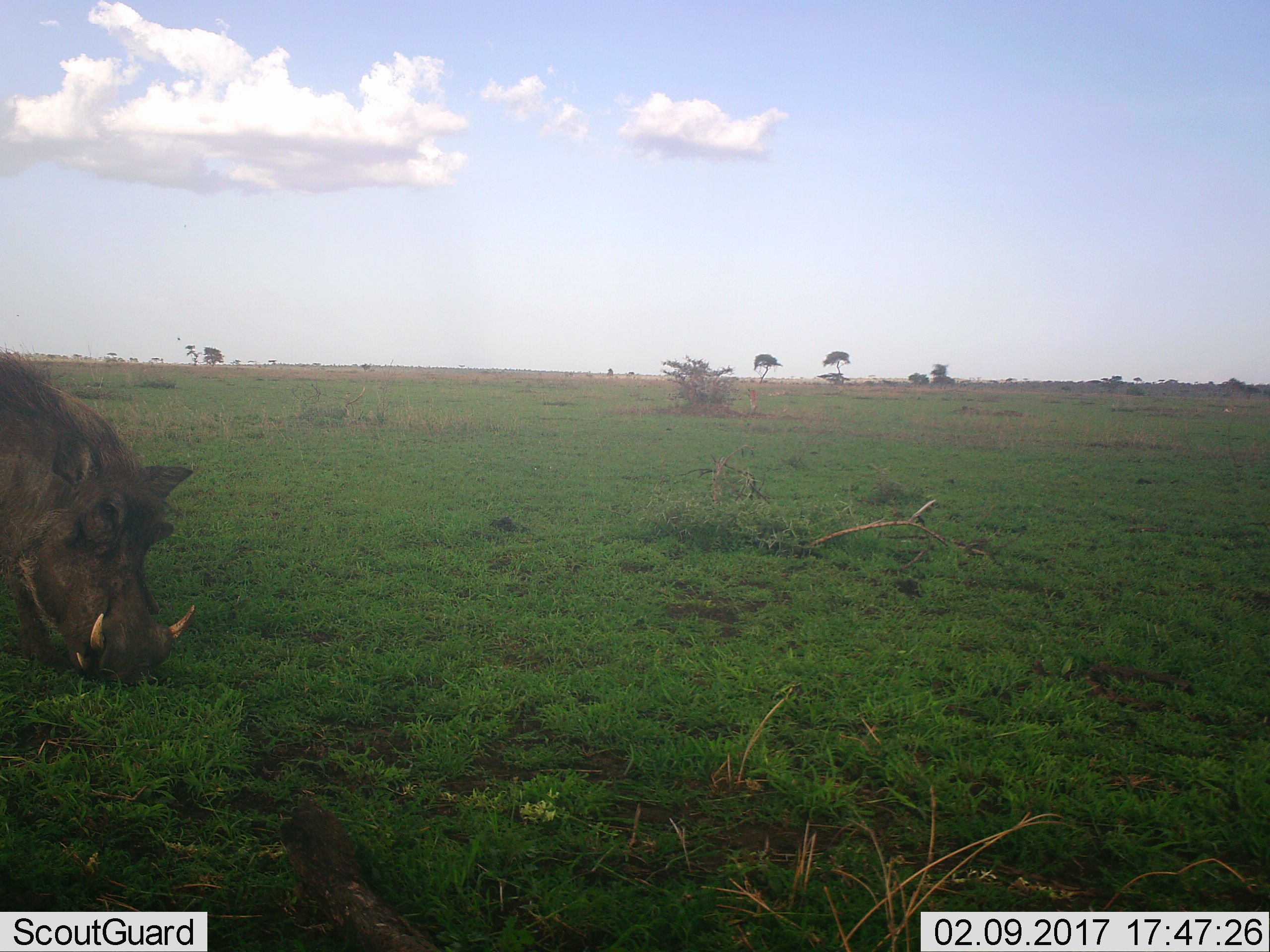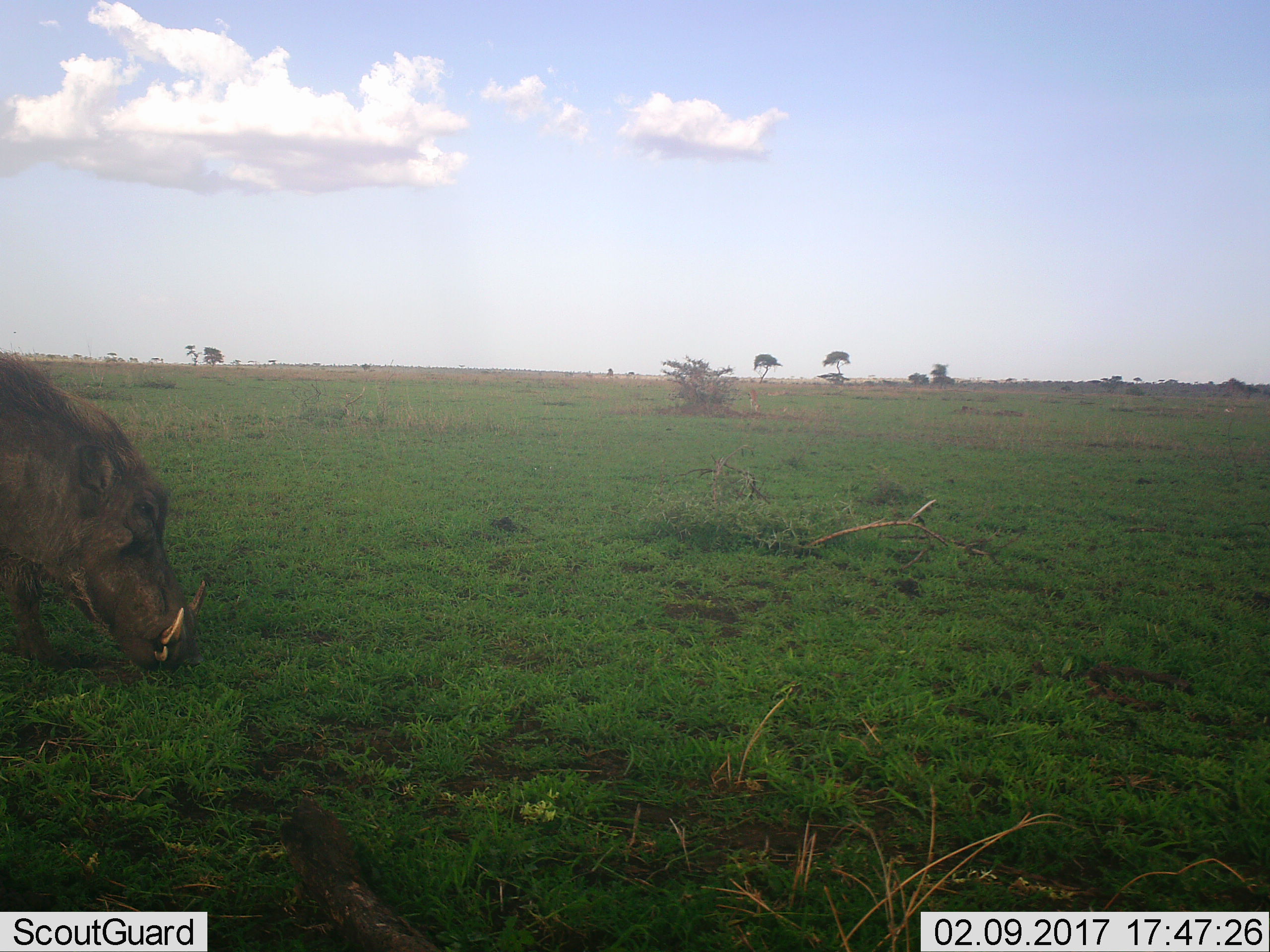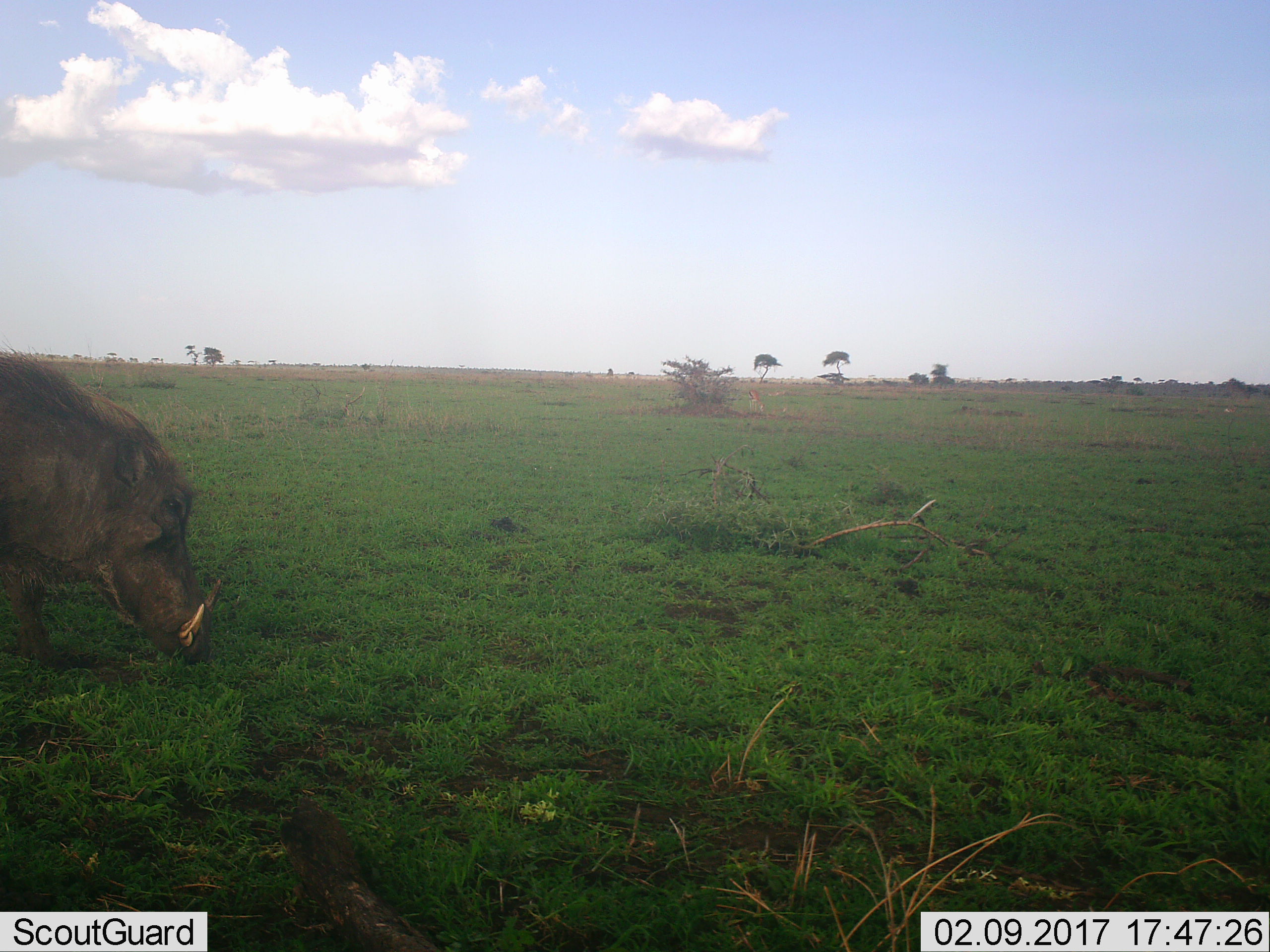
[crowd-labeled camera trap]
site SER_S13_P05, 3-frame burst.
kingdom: Animalia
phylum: Chordata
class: Mammalia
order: Artiodactyla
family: Suidae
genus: Phacochoerus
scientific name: Phacochoerus africanus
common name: warthog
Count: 1.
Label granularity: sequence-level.